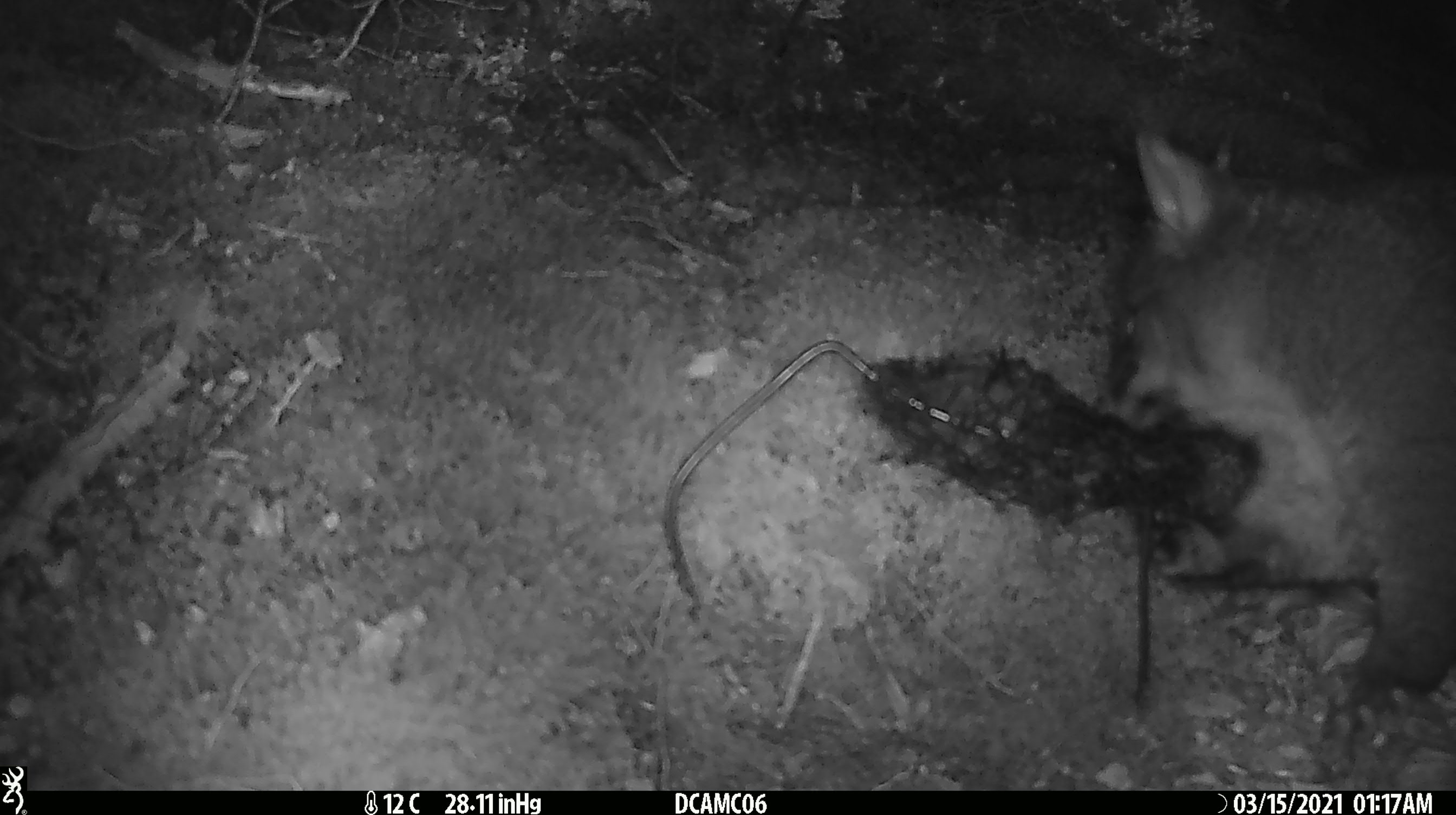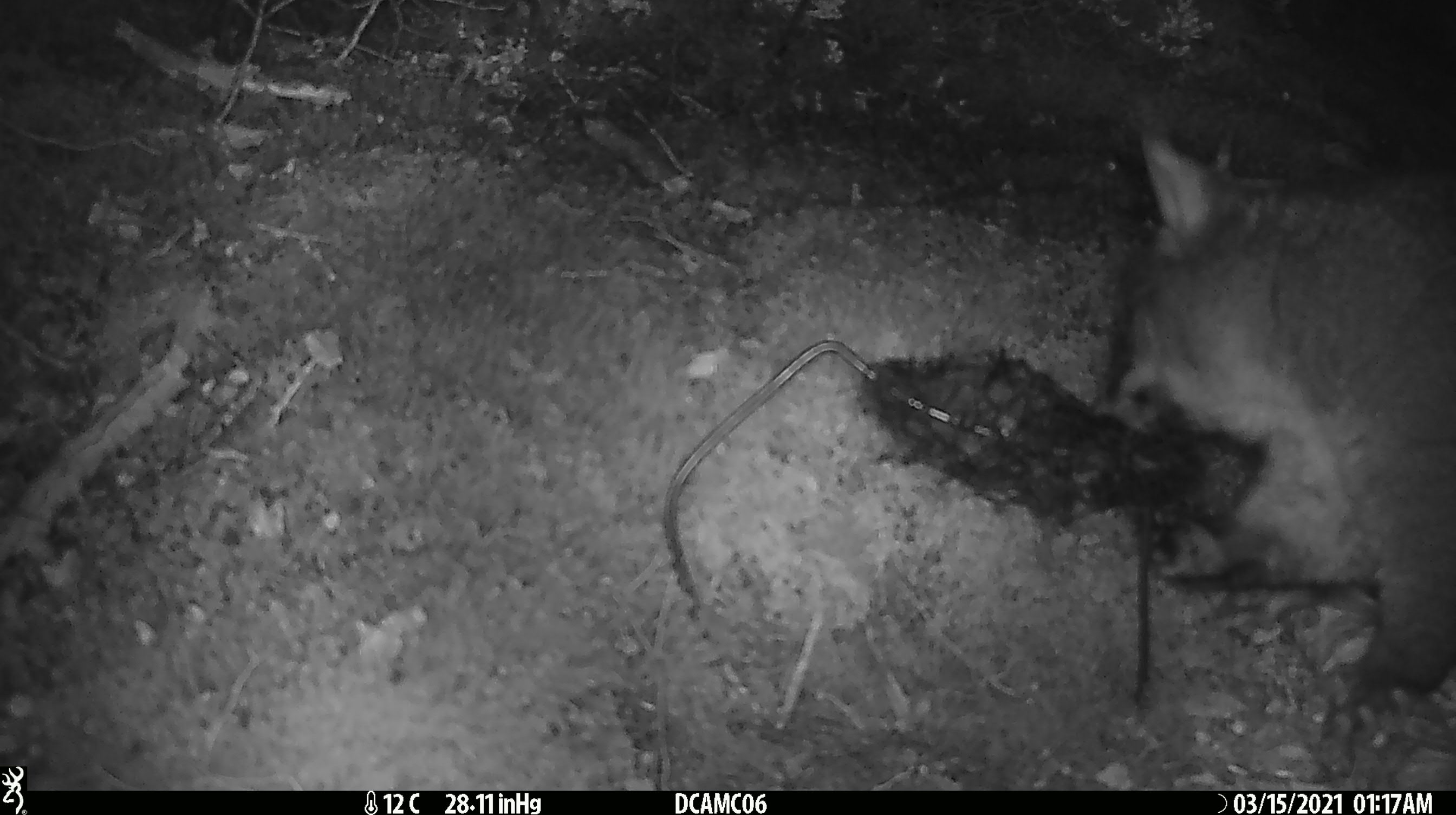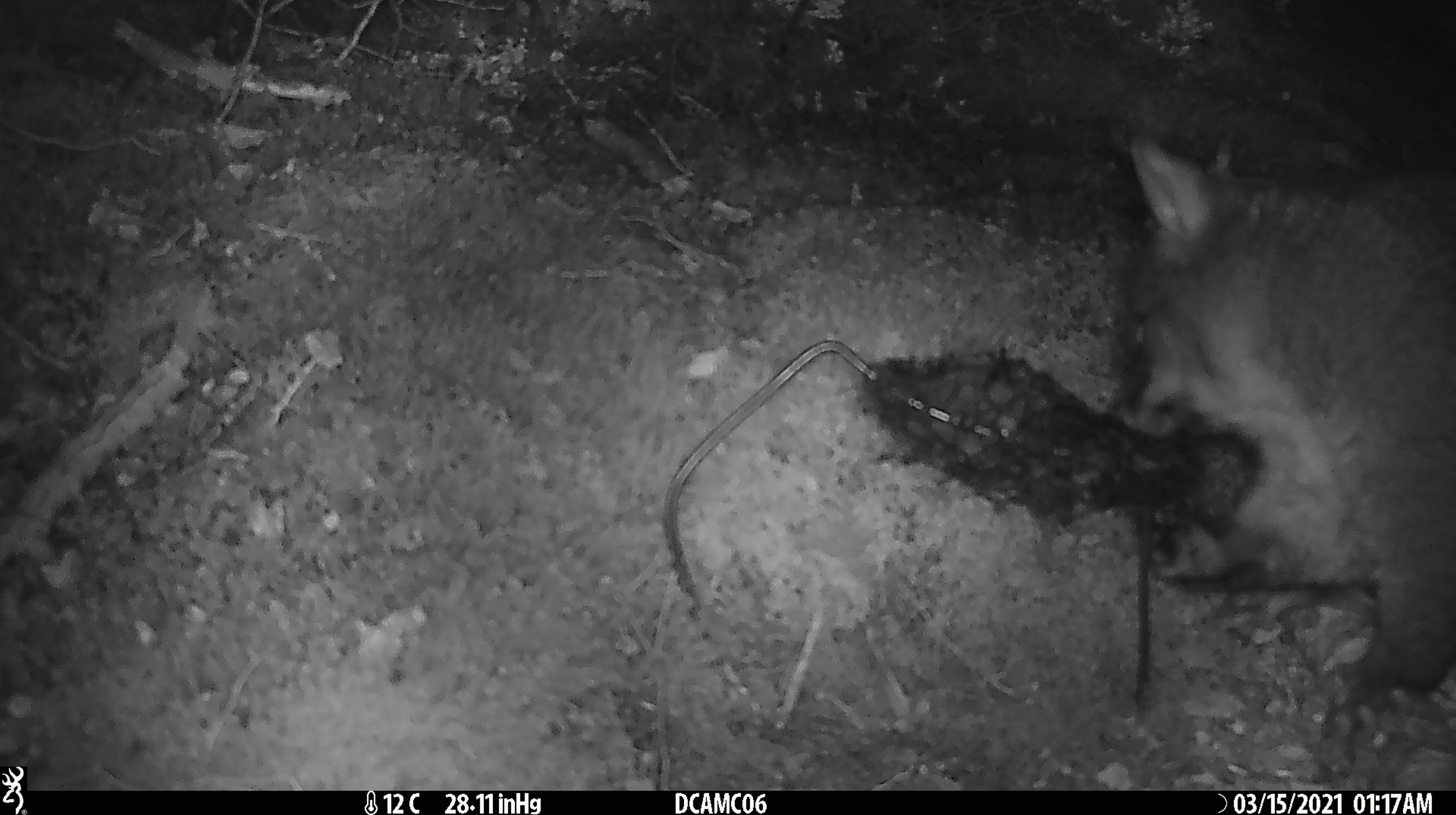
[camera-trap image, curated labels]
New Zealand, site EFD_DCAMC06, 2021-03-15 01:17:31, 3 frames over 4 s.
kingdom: Animalia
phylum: Chordata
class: Mammalia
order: Diprotodontia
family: Phalangeridae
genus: Trichosurus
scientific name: Trichosurus vulpecula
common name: common brushtail possum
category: possum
Possum (common brushtail possum) (Trichosurus vulpecula).